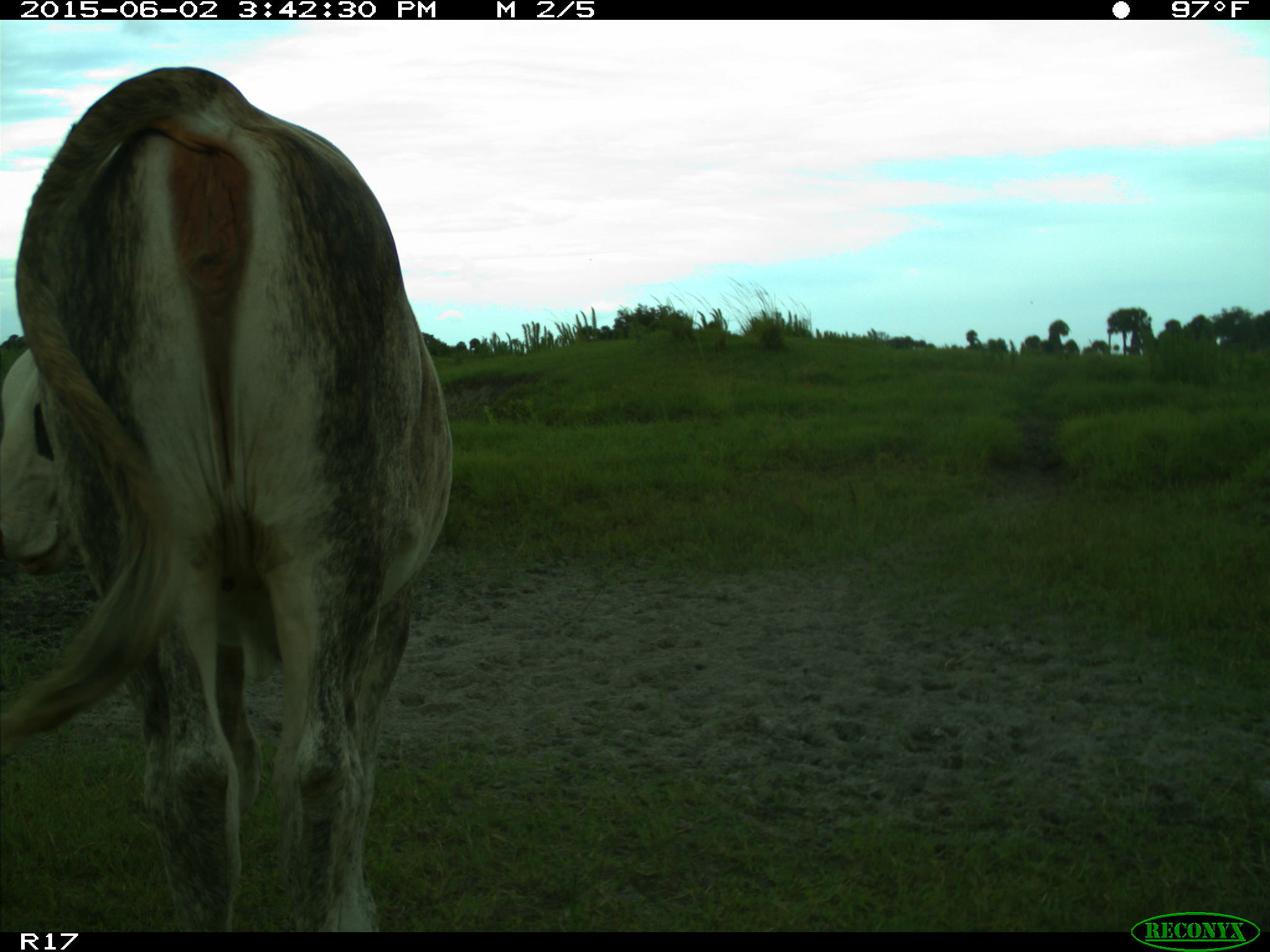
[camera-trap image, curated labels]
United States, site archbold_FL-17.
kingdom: Animalia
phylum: Chordata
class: Mammalia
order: Artiodactyla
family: Bovidae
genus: Bos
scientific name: Bos taurus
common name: domestic cow